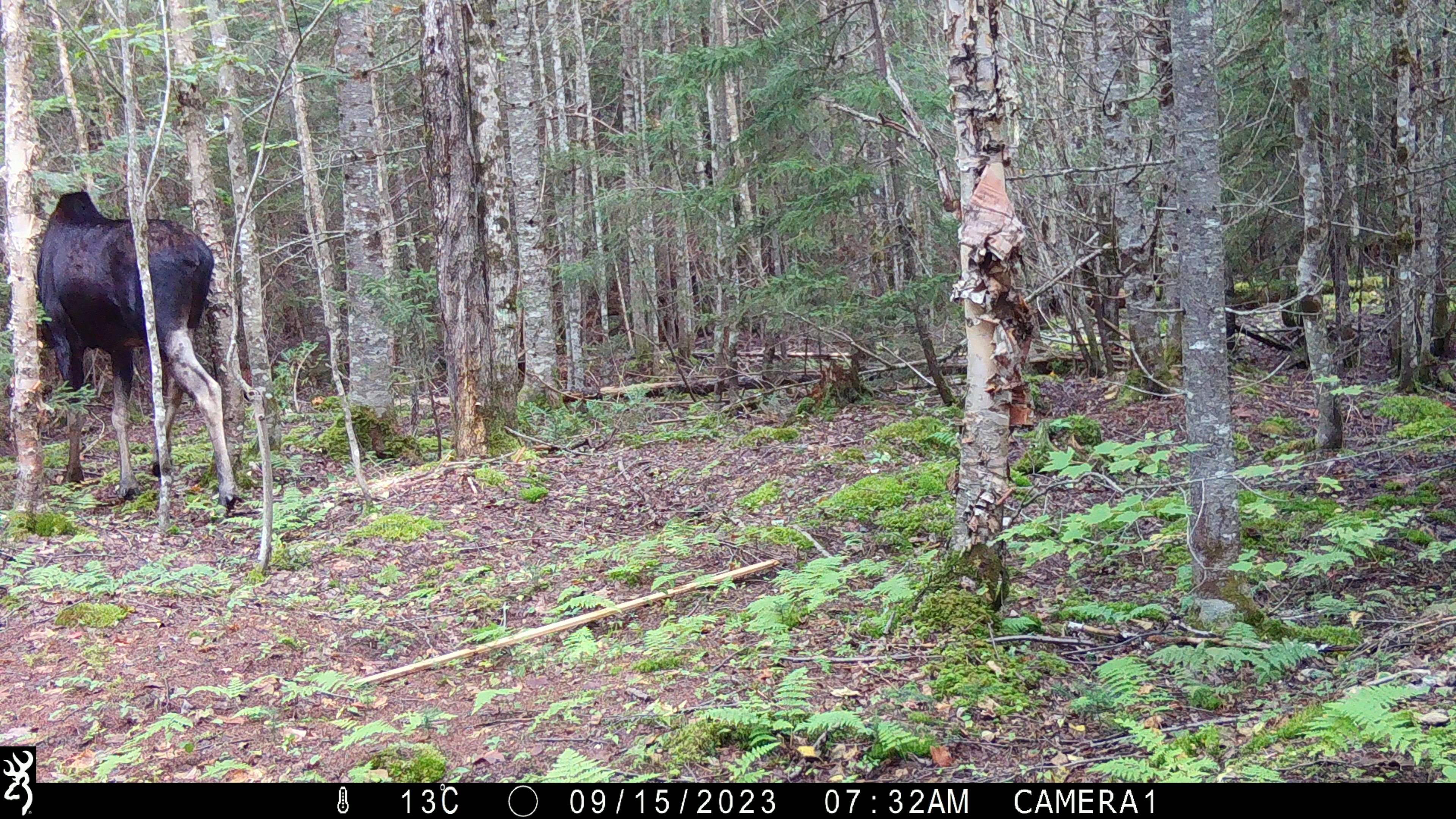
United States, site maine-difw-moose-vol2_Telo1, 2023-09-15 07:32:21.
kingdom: Animalia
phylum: Chordata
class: Mammalia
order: Artiodactyla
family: Cervidae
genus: Alces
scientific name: Alces alces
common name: moose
Moose (Alces alces).